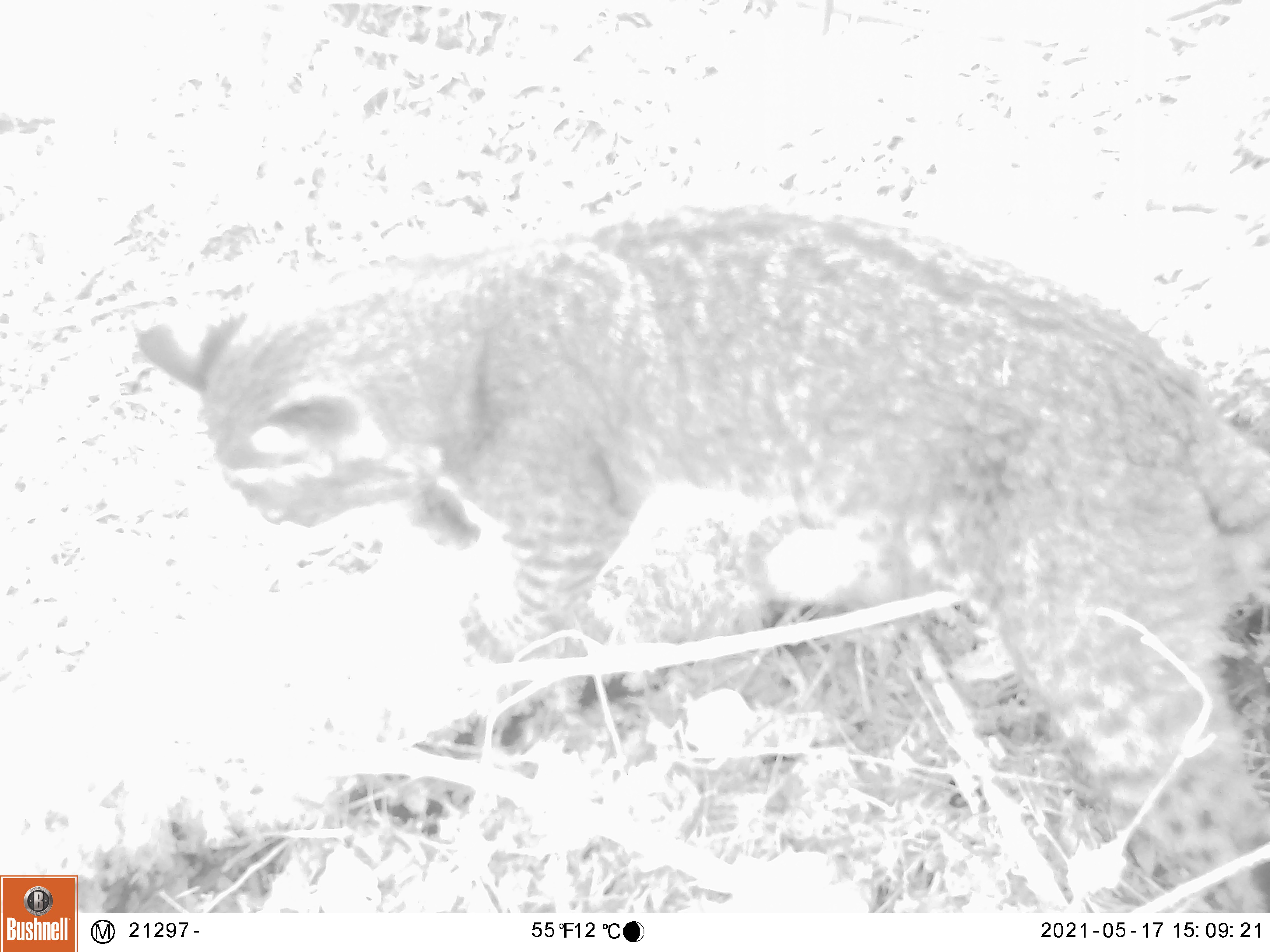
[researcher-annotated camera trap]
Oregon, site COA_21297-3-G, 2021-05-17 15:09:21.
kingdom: Animalia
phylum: Chordata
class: Mammalia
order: Carnivora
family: Felidae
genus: Lynx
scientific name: Lynx rufus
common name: bobcat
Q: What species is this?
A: Bobcat (Lynx rufus).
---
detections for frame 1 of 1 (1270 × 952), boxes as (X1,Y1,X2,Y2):
bobcat: (132,193,1254,905)